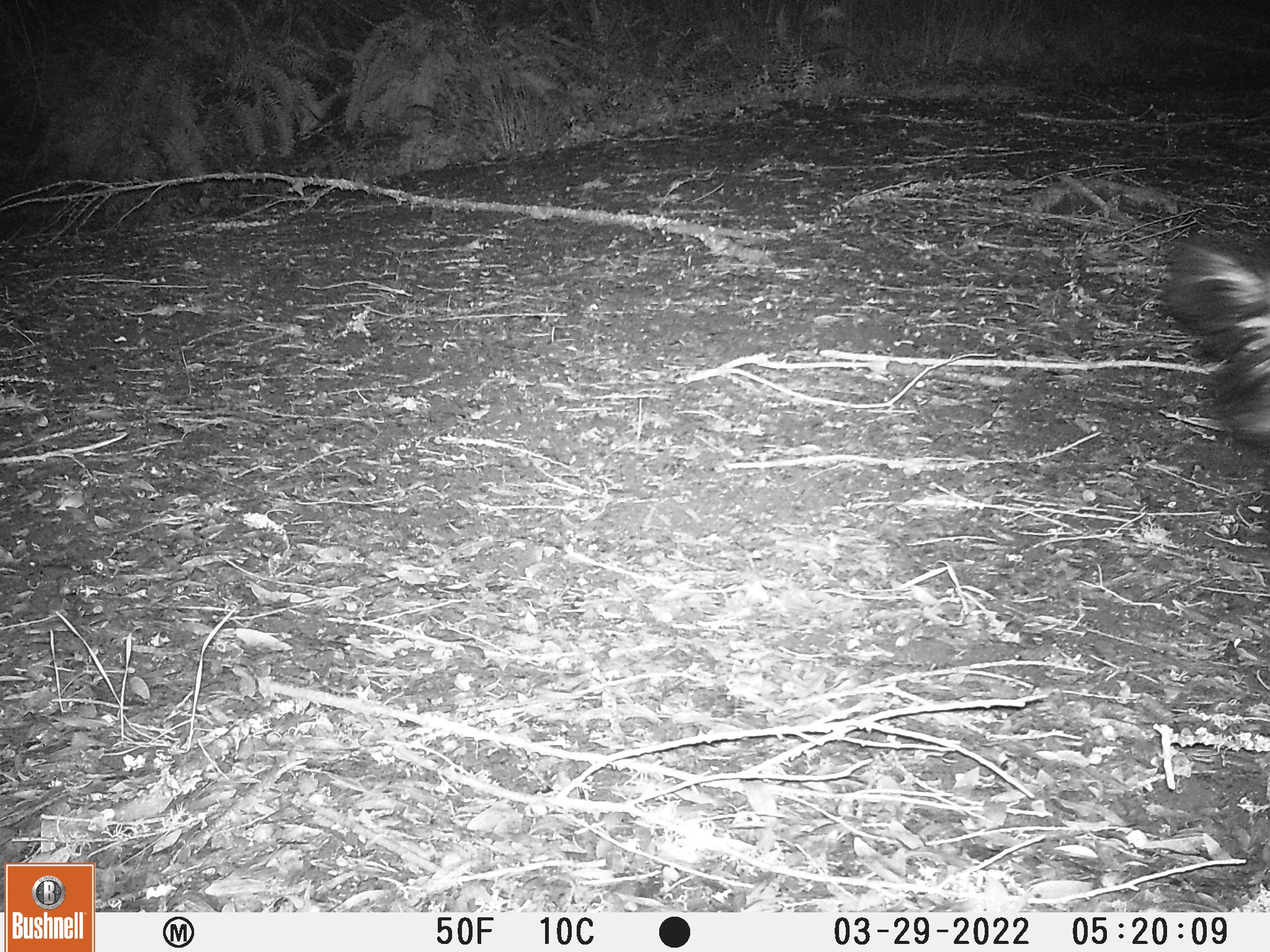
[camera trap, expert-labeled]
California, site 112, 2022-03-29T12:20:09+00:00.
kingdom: Animalia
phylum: Chordata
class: Mammalia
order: Carnivora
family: Mephitidae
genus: Mephitis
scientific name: Mephitis mephitis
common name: striped skunk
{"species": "striped skunk (Mephitis mephitis)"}